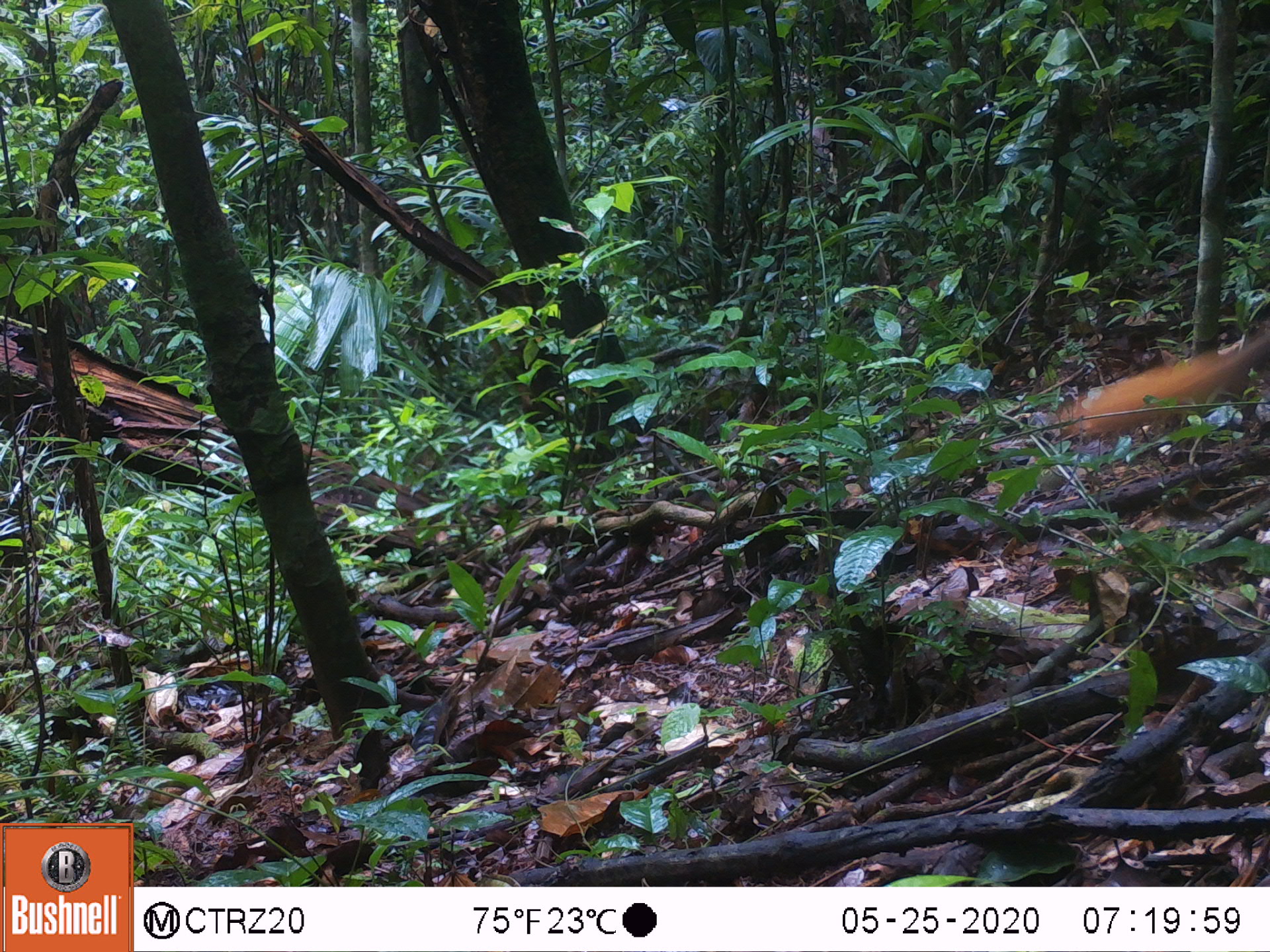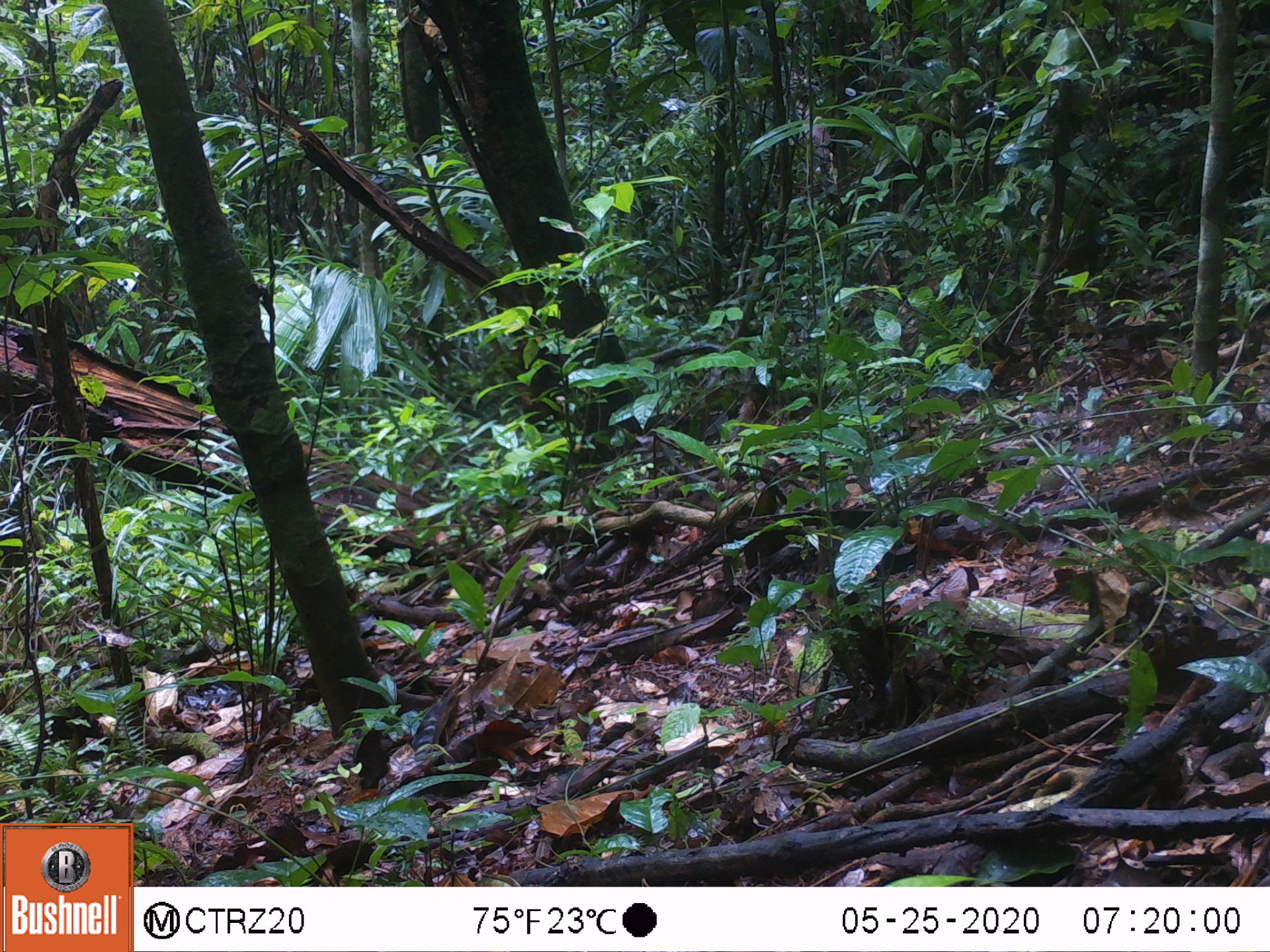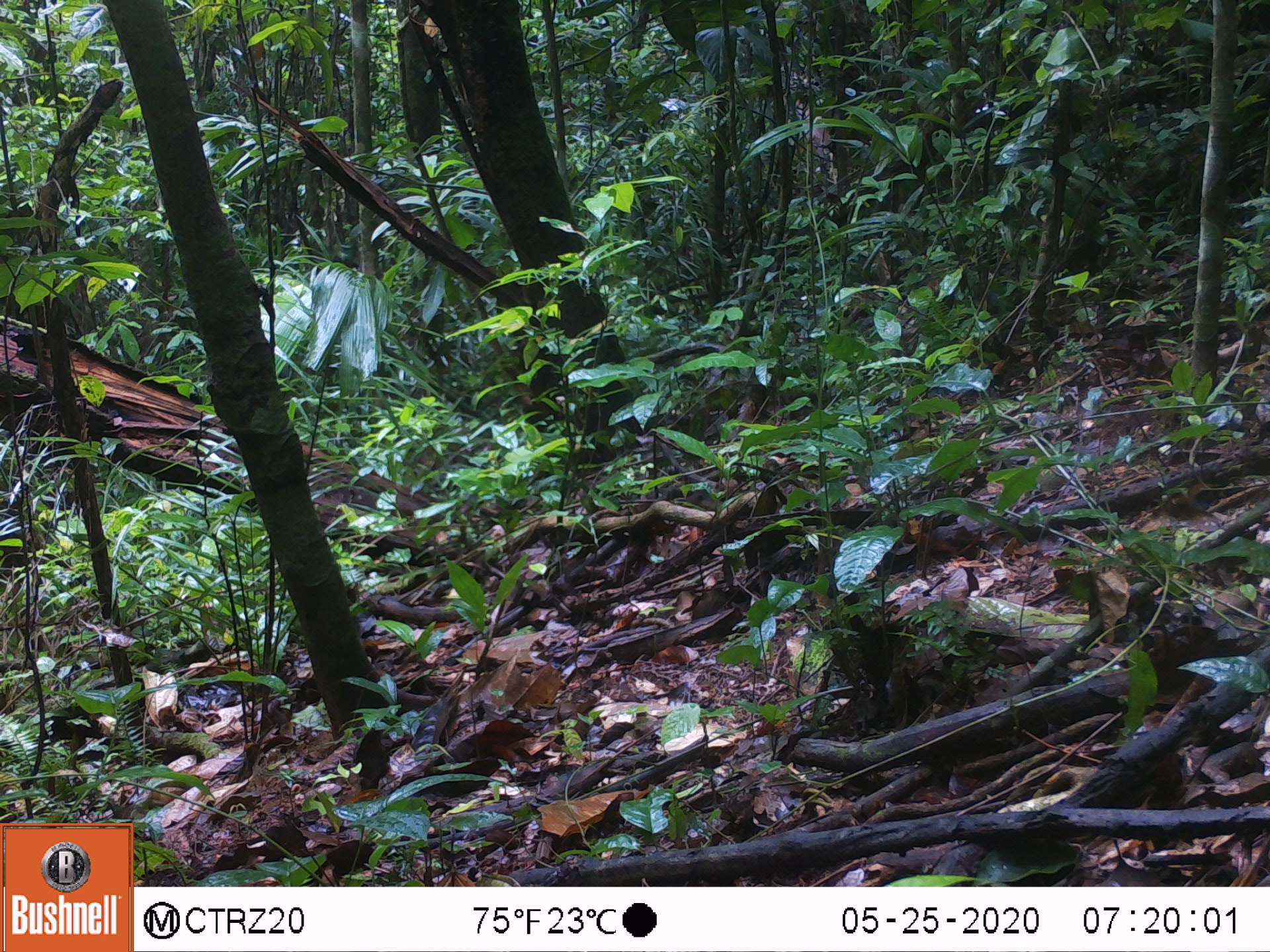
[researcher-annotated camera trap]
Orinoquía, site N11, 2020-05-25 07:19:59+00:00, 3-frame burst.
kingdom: Animalia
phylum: Chordata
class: Mammalia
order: Rodentia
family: Sciuridae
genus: Sciurus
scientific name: Sciurus igniventris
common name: northern amazon red squirrel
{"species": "northern amazon red squirrel (Sciurus igniventris)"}